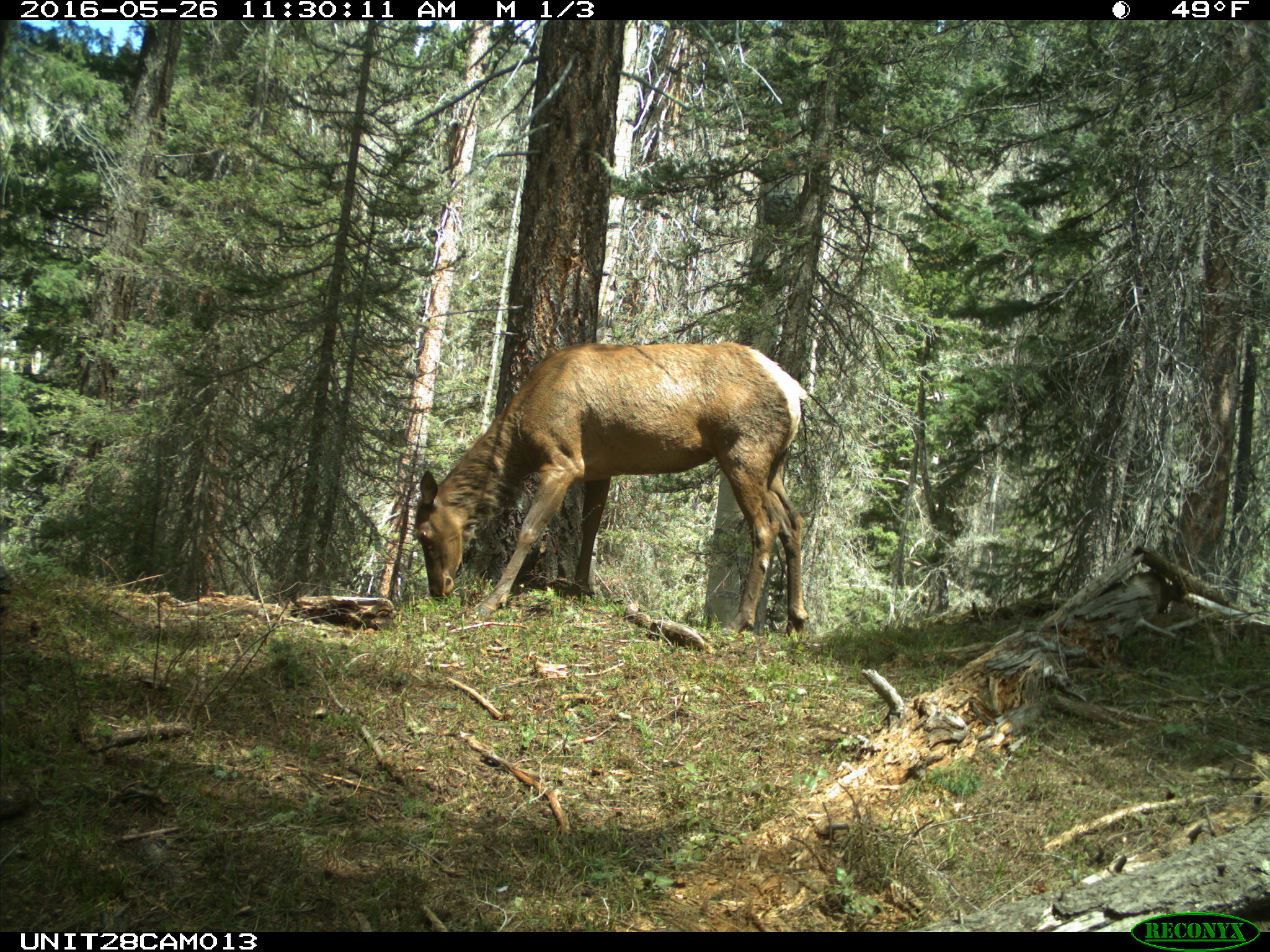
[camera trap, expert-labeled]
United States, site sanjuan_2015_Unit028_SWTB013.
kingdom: Animalia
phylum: Chordata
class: Mammalia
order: Artiodactyla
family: Cervidae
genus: Cervus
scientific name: Cervus elaphus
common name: red deer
Cervus elaphus (red deer).